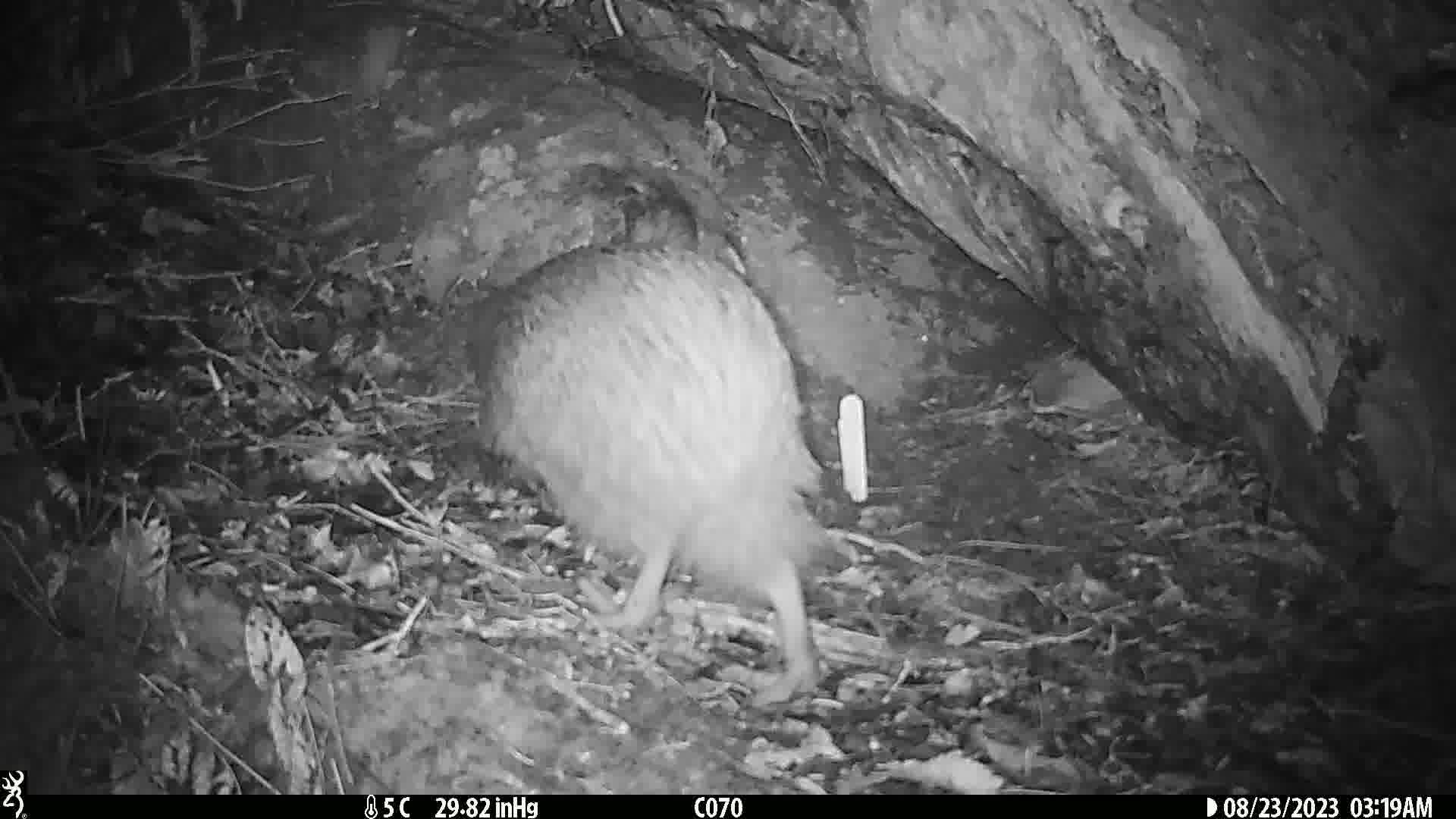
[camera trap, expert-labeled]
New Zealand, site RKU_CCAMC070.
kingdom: Animalia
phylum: Chordata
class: Aves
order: Apterygiformes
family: Apterygidae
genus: Apteryx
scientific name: Apteryx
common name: kiwi